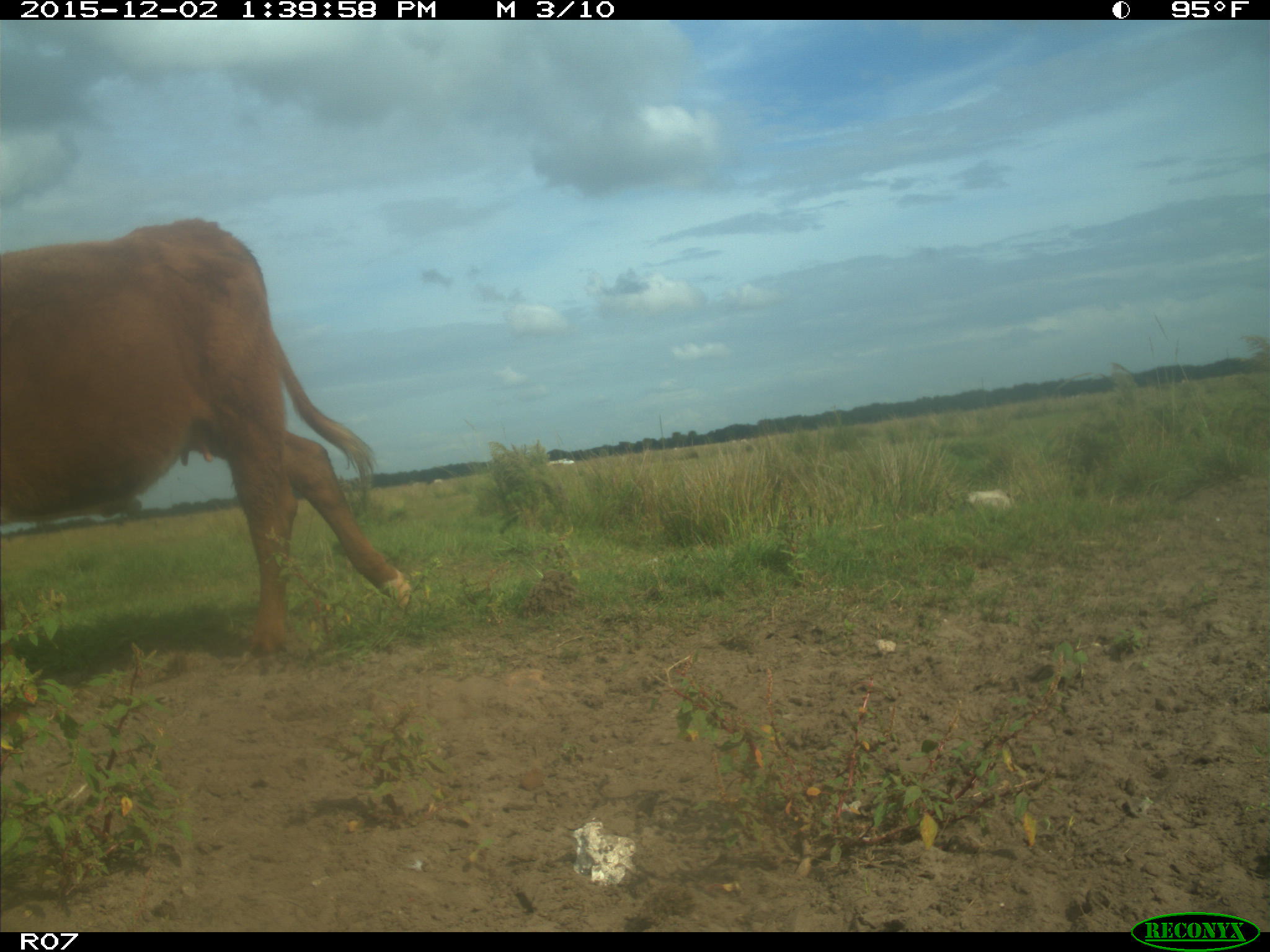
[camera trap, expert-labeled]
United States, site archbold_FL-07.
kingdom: Animalia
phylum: Chordata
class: Mammalia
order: Artiodactyla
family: Bovidae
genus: Bos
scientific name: Bos taurus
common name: domestic cow